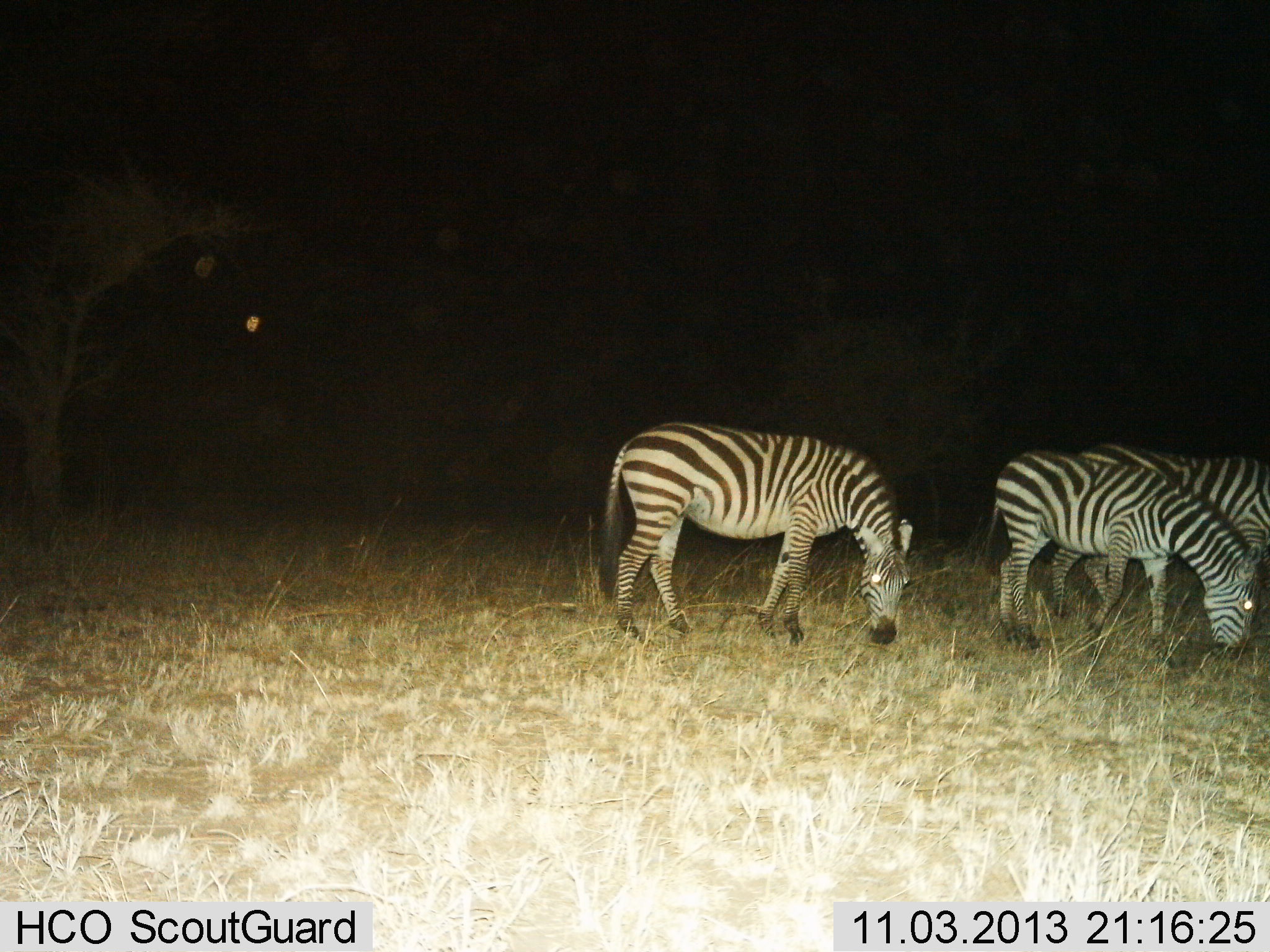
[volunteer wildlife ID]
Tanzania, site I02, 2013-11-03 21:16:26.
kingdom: Animalia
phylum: Chordata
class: Mammalia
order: Perissodactyla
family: Equidae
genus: Equus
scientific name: Equus quagga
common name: plains zebra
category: zebra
Zebra (plains zebra) (Equus quagga), count 3. Behavior (volunteer vote fractions): standing 32%, resting 2%, moving 5%, interacting 0%. Young present (vote fraction): 0%. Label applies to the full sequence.